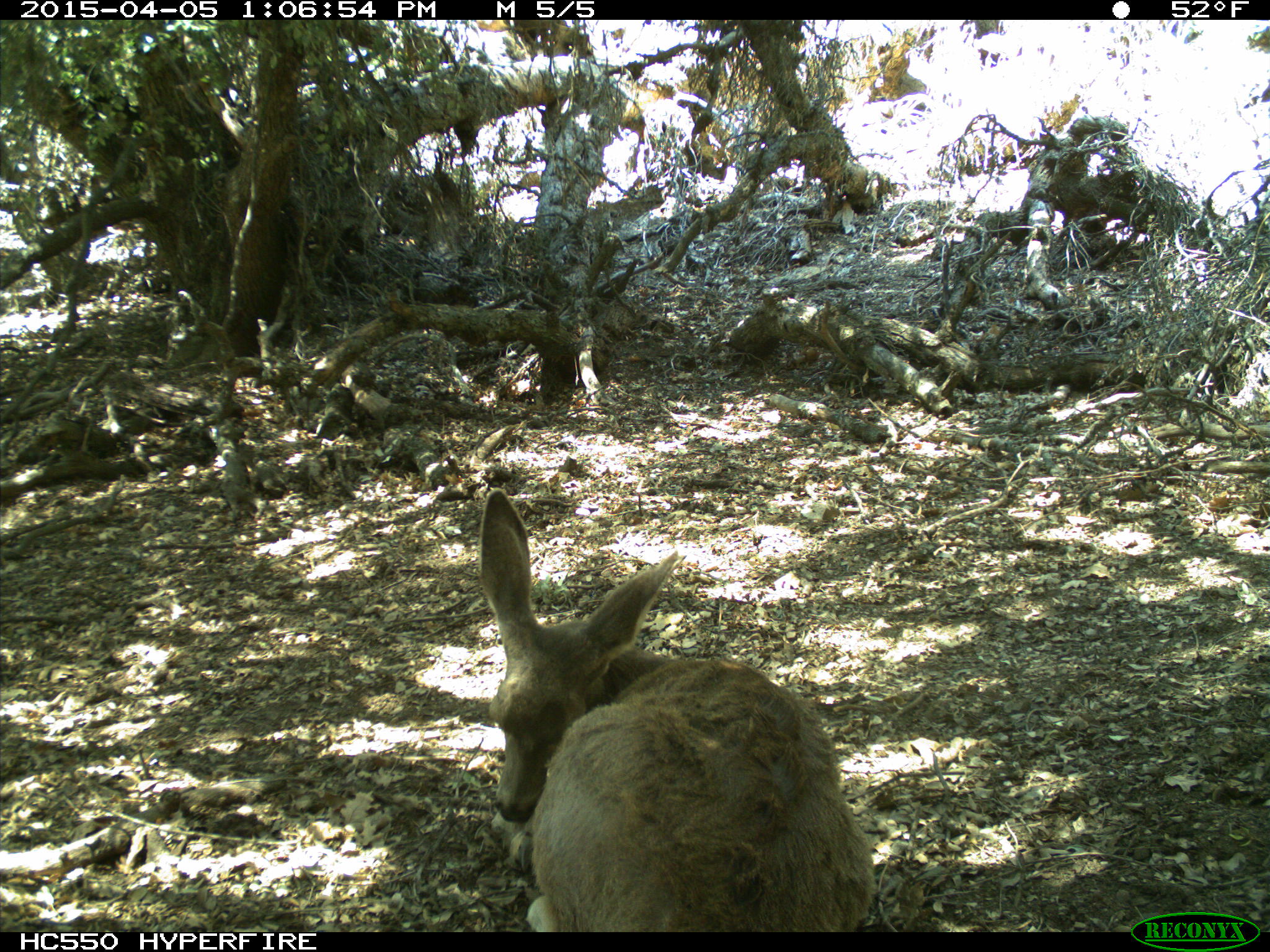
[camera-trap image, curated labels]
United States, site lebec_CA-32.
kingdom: Animalia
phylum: Chordata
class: Mammalia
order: Artiodactyla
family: Cervidae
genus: Odocoileus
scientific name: Odocoileus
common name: deer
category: unidentified deer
Unidentified deer (deer) (Odocoileus).